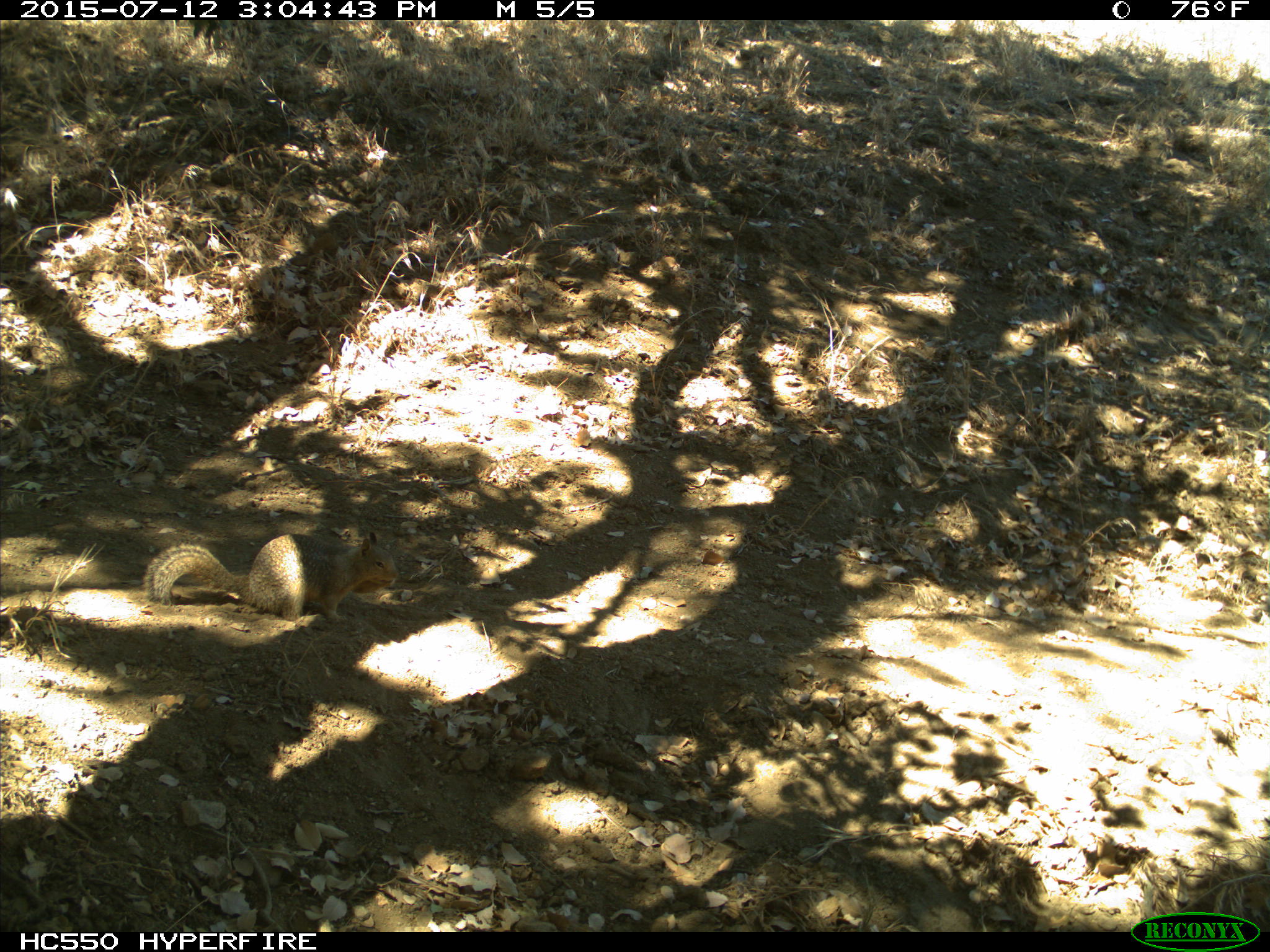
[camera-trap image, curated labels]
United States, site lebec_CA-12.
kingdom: Animalia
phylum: Chordata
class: Mammalia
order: Rodentia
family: Sciuridae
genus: Otospermophilus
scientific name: Otospermophilus beecheyi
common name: california ground squirrel